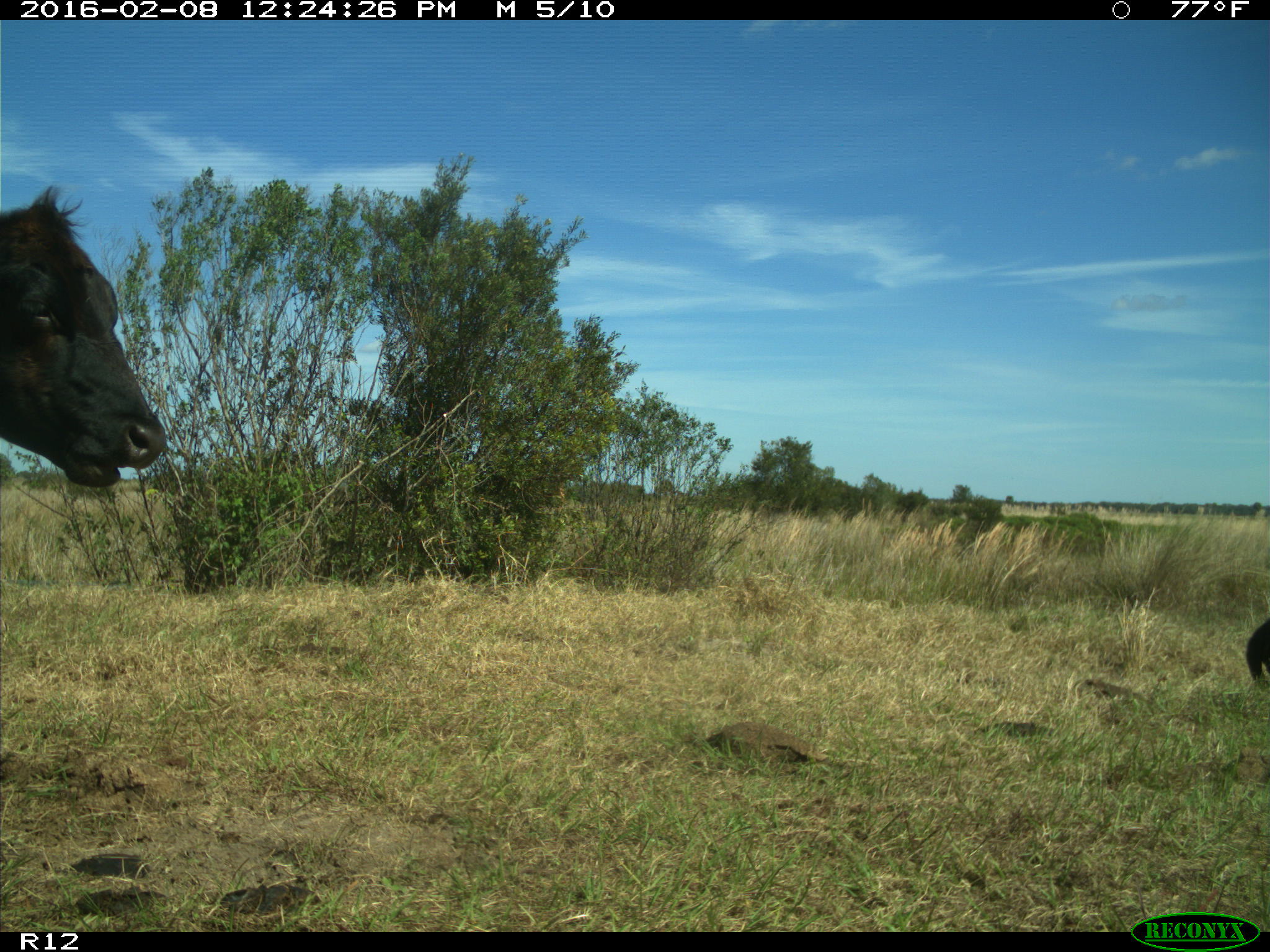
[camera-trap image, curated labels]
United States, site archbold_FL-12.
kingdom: Animalia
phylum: Chordata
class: Mammalia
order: Artiodactyla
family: Bovidae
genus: Bos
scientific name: Bos taurus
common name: domestic cow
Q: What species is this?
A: Bos taurus (domestic cow).